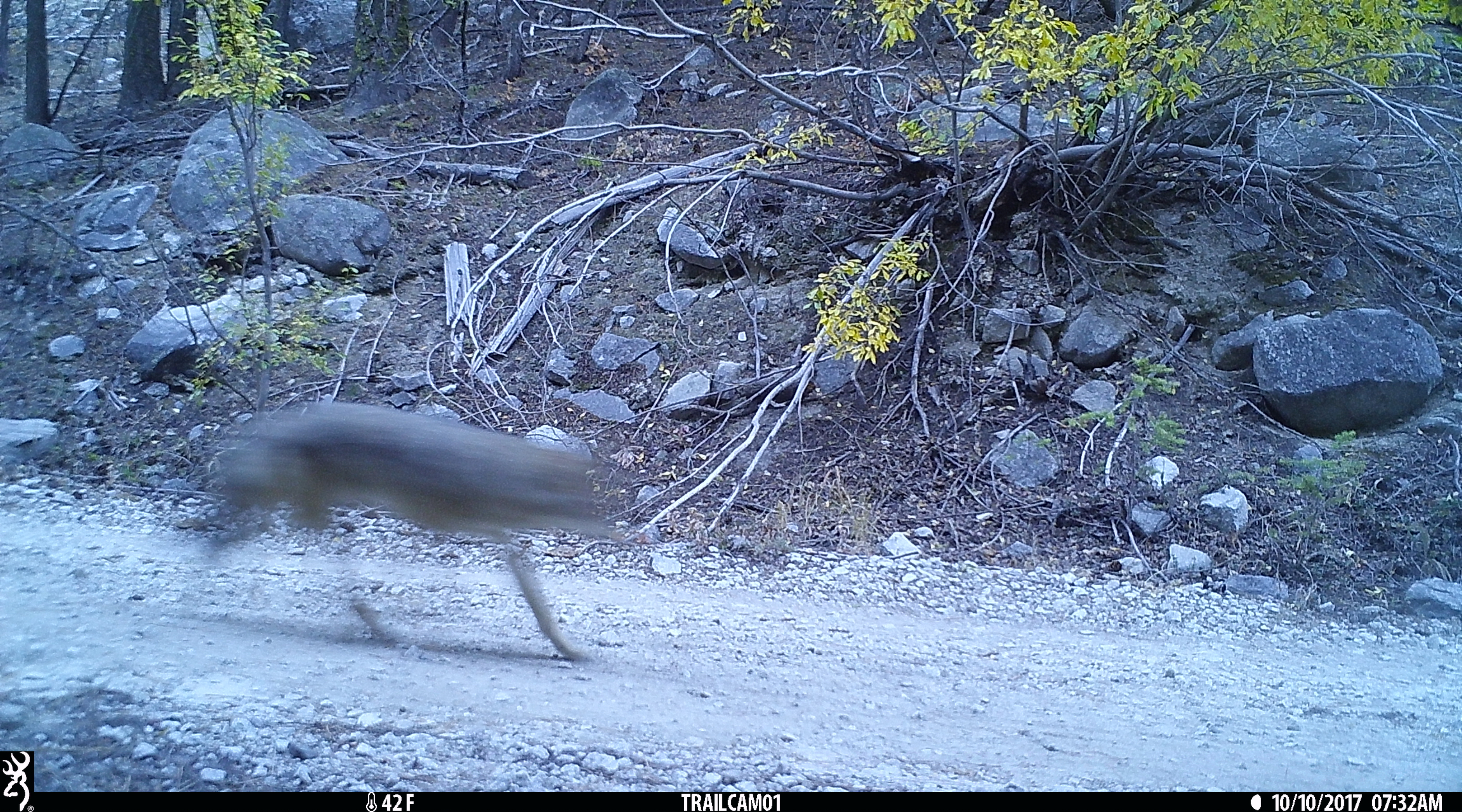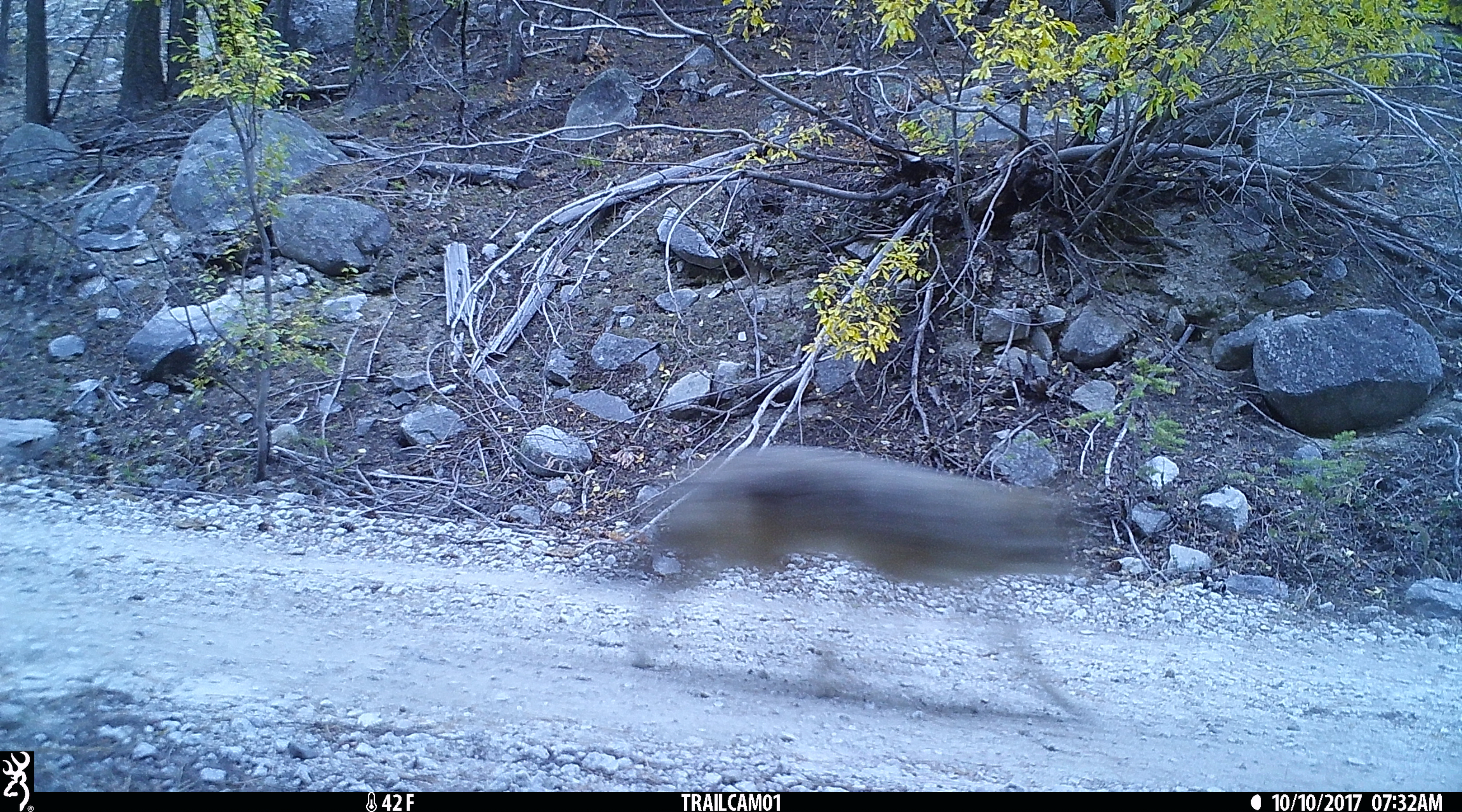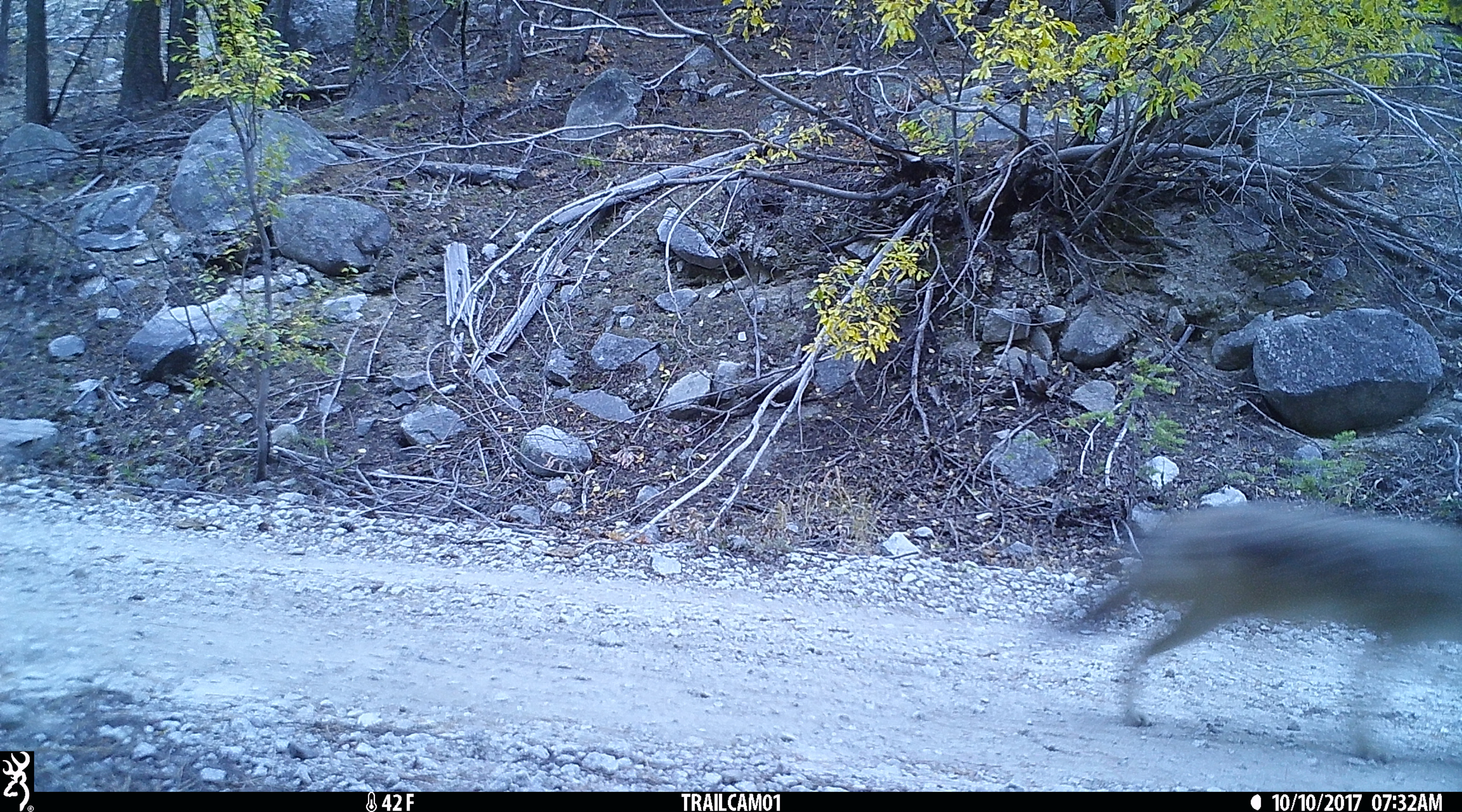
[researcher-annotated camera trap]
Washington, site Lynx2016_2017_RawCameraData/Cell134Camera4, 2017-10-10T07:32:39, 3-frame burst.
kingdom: Animalia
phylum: Chordata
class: Mammalia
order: Carnivora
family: Canidae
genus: Canis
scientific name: Canis latrans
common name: coyote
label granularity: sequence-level